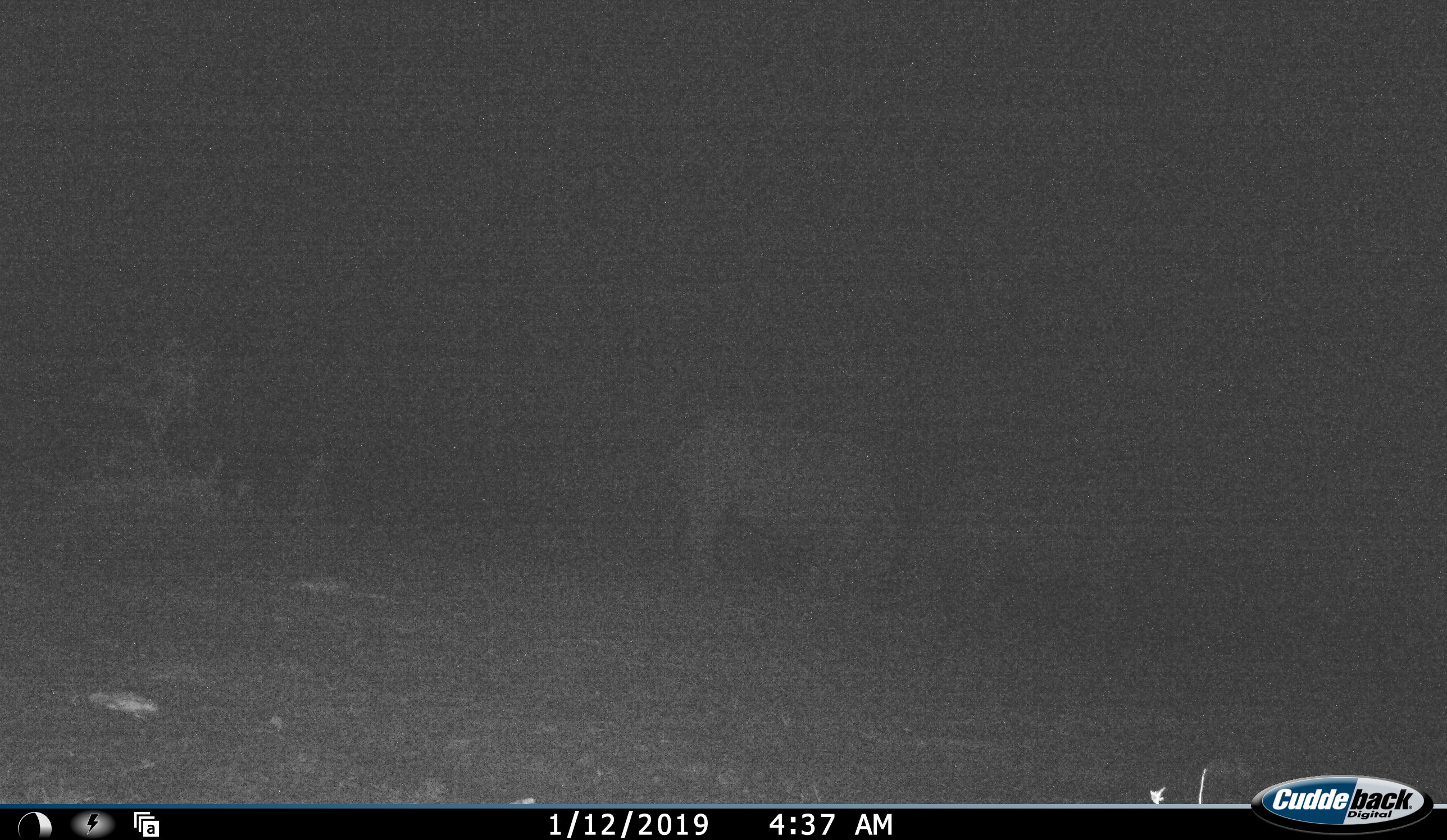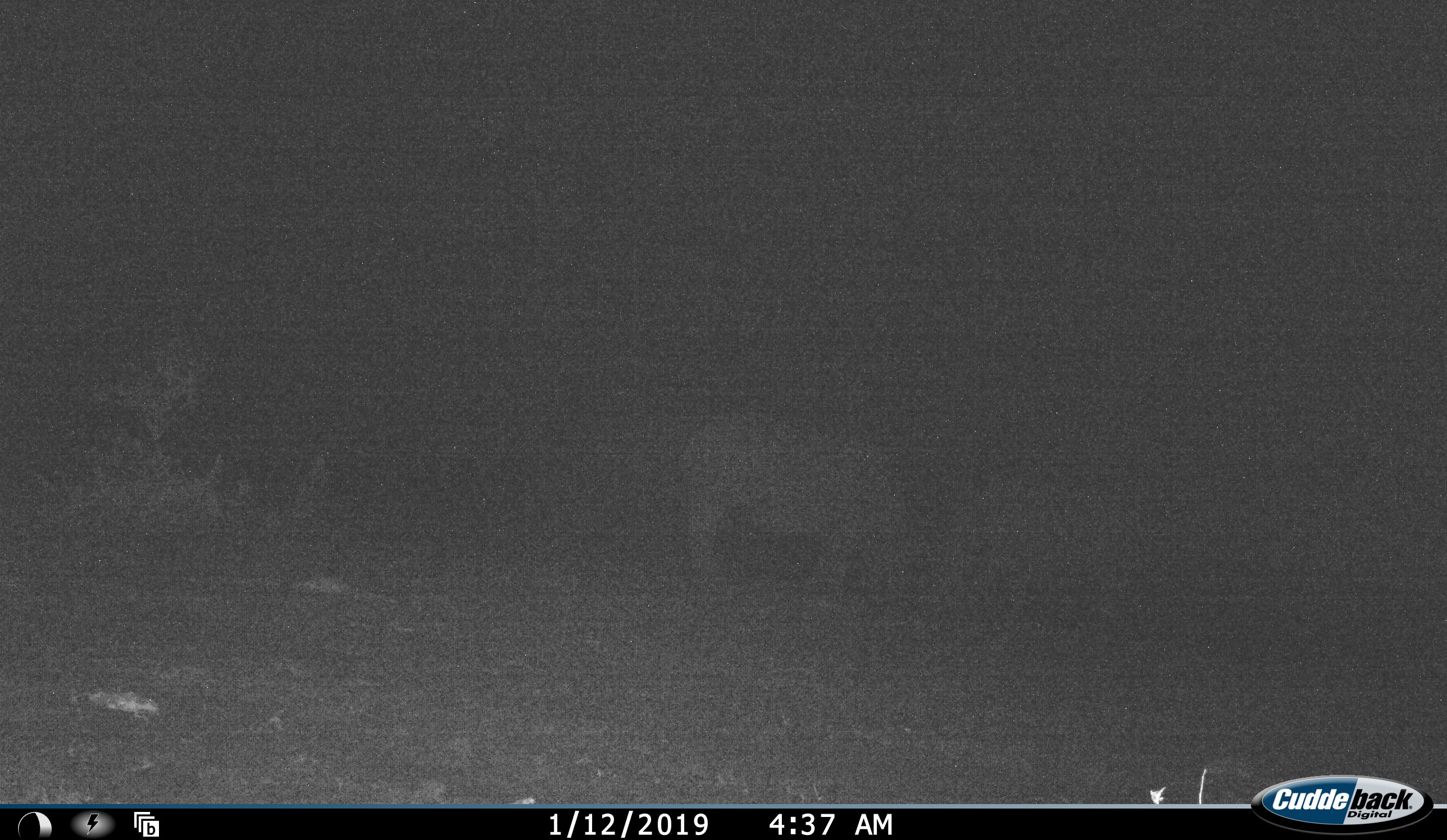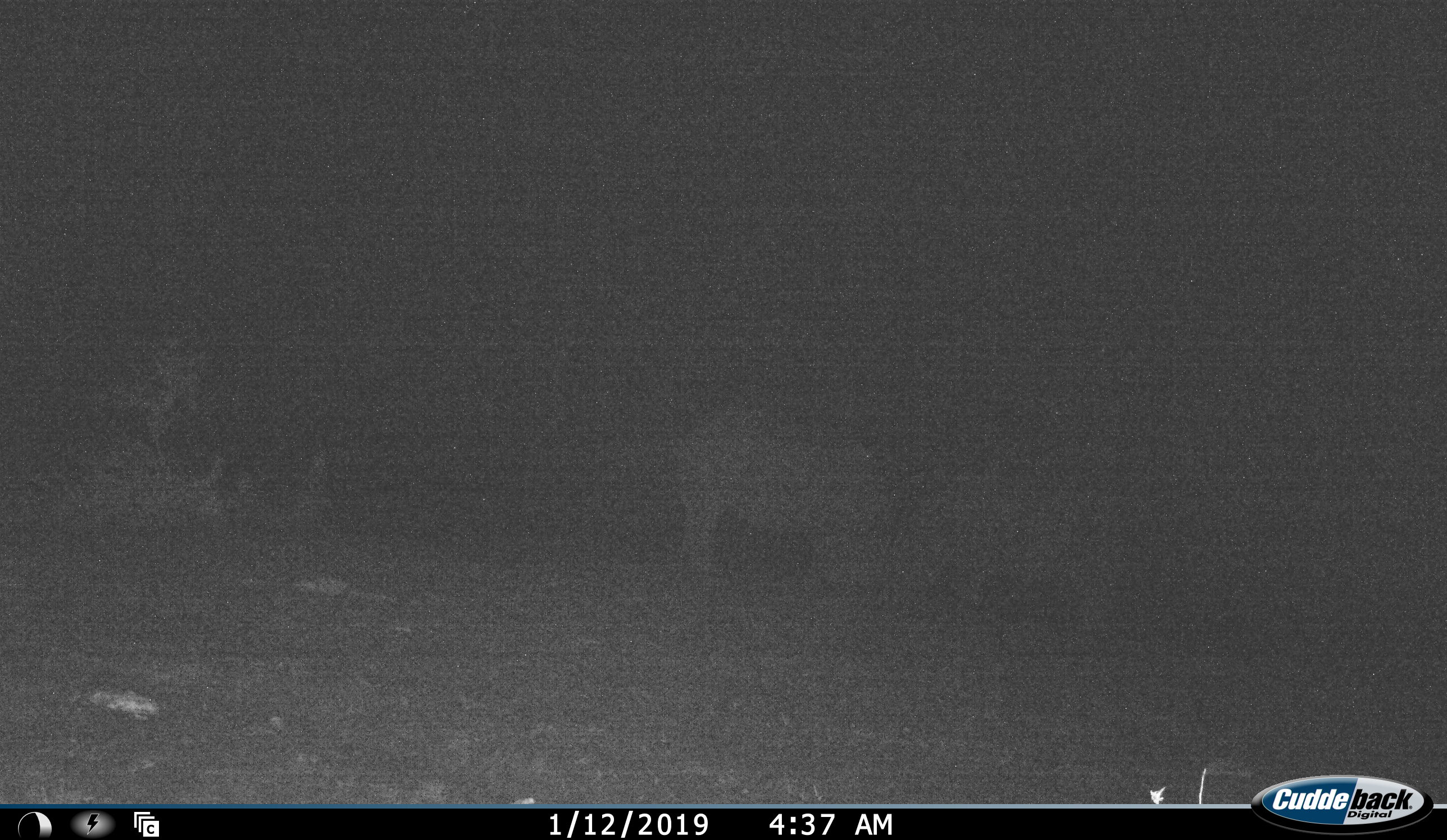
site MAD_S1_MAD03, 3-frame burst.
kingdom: Animalia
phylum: Chordata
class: Mammalia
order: Artiodactyla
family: Suidae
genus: Phacochoerus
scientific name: Phacochoerus africanus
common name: warthog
Warthog (Phacochoerus africanus), count 2. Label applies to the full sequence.